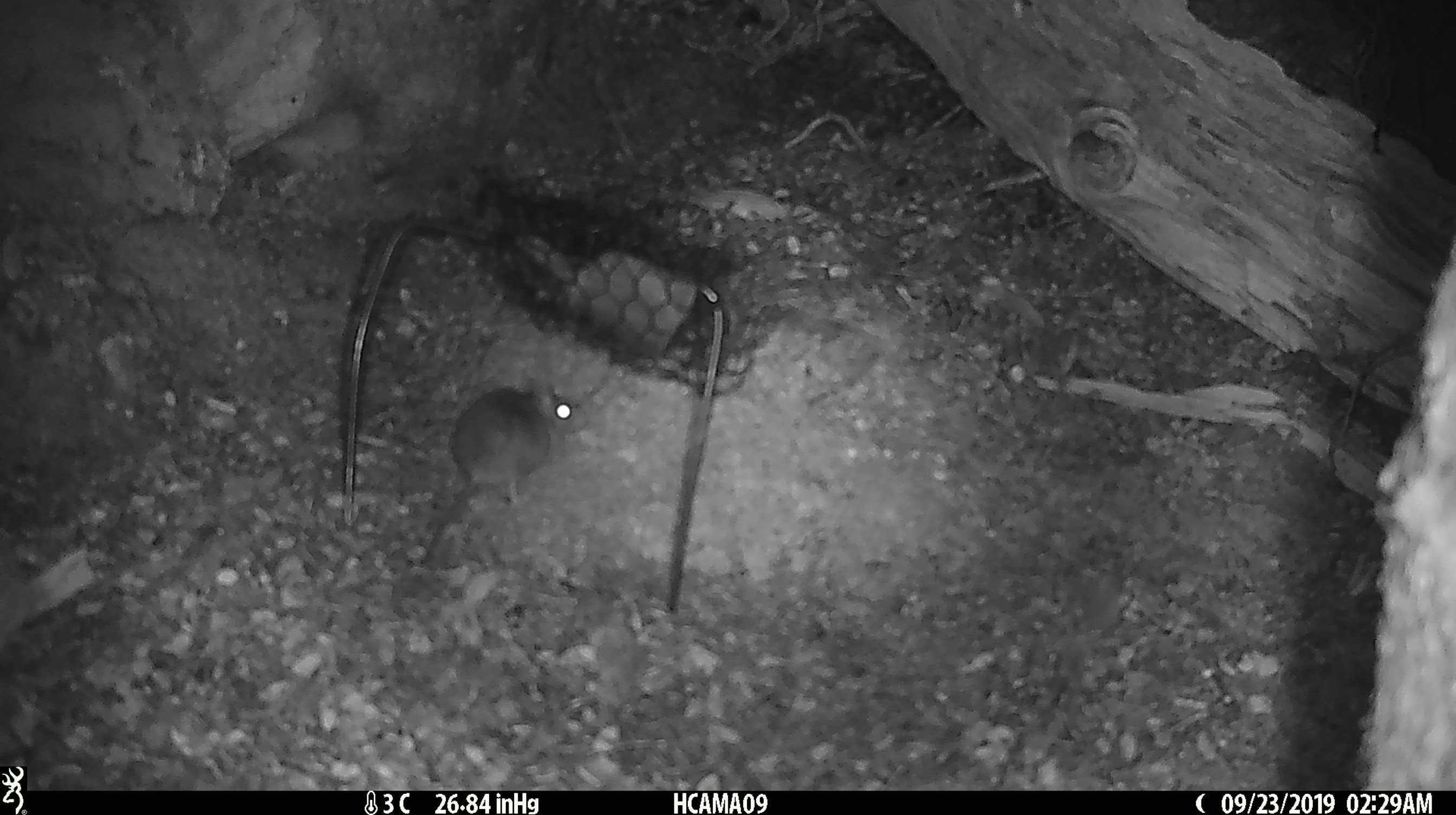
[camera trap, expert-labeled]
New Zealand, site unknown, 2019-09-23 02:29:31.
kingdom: Animalia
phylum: Chordata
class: Mammalia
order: Rodentia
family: Muridae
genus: Mus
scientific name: Mus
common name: mouse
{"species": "mouse (Mus)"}